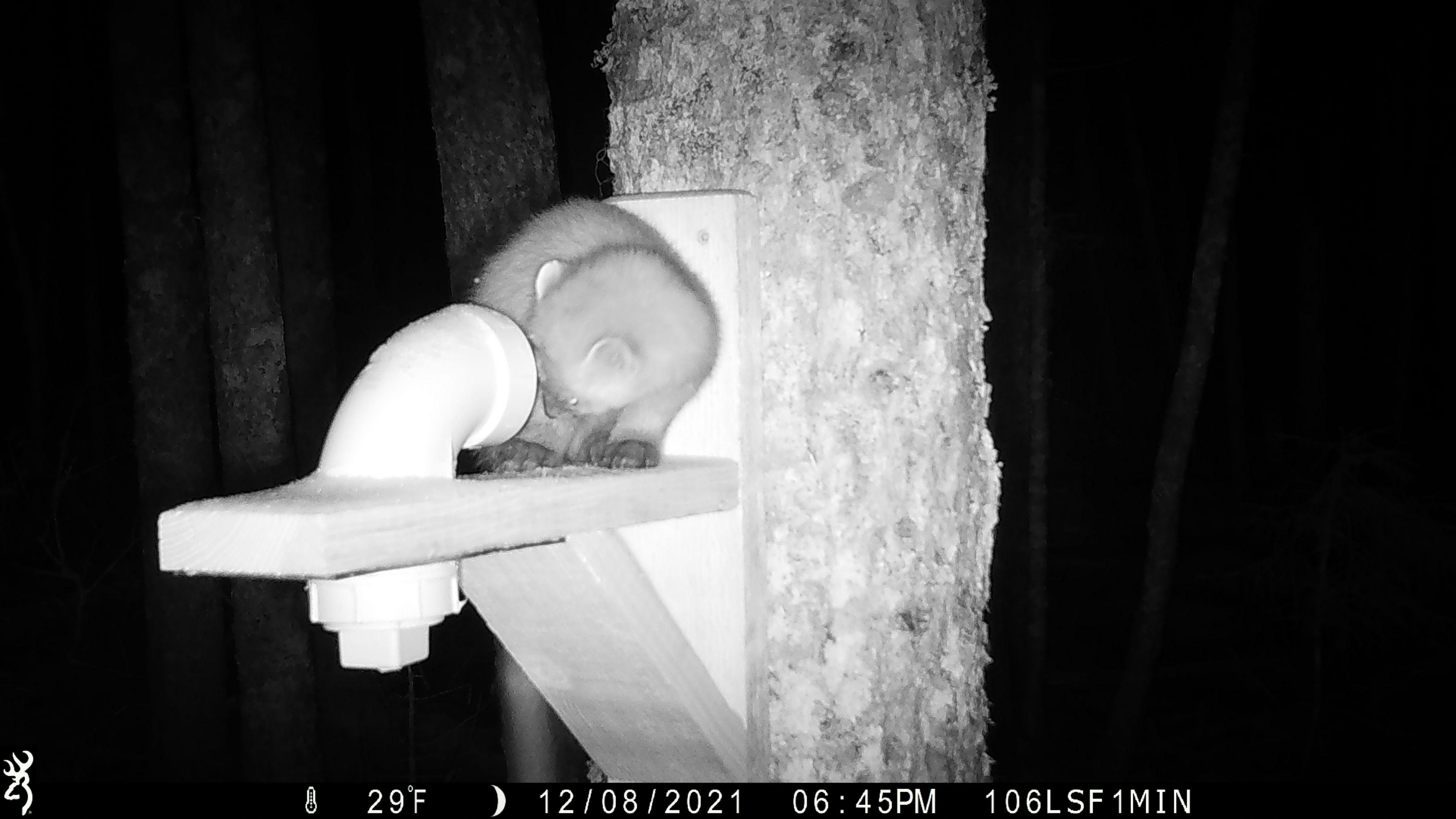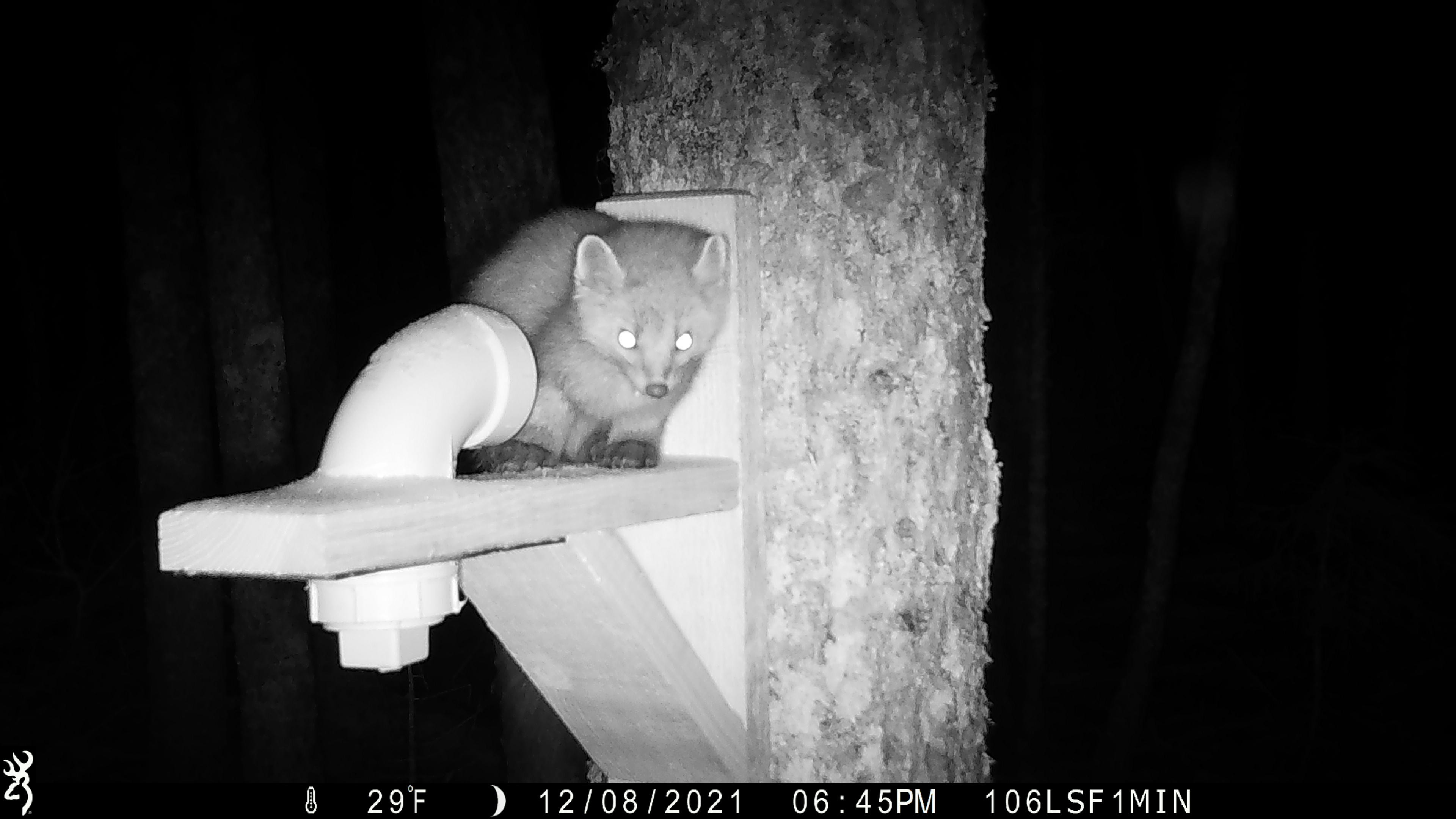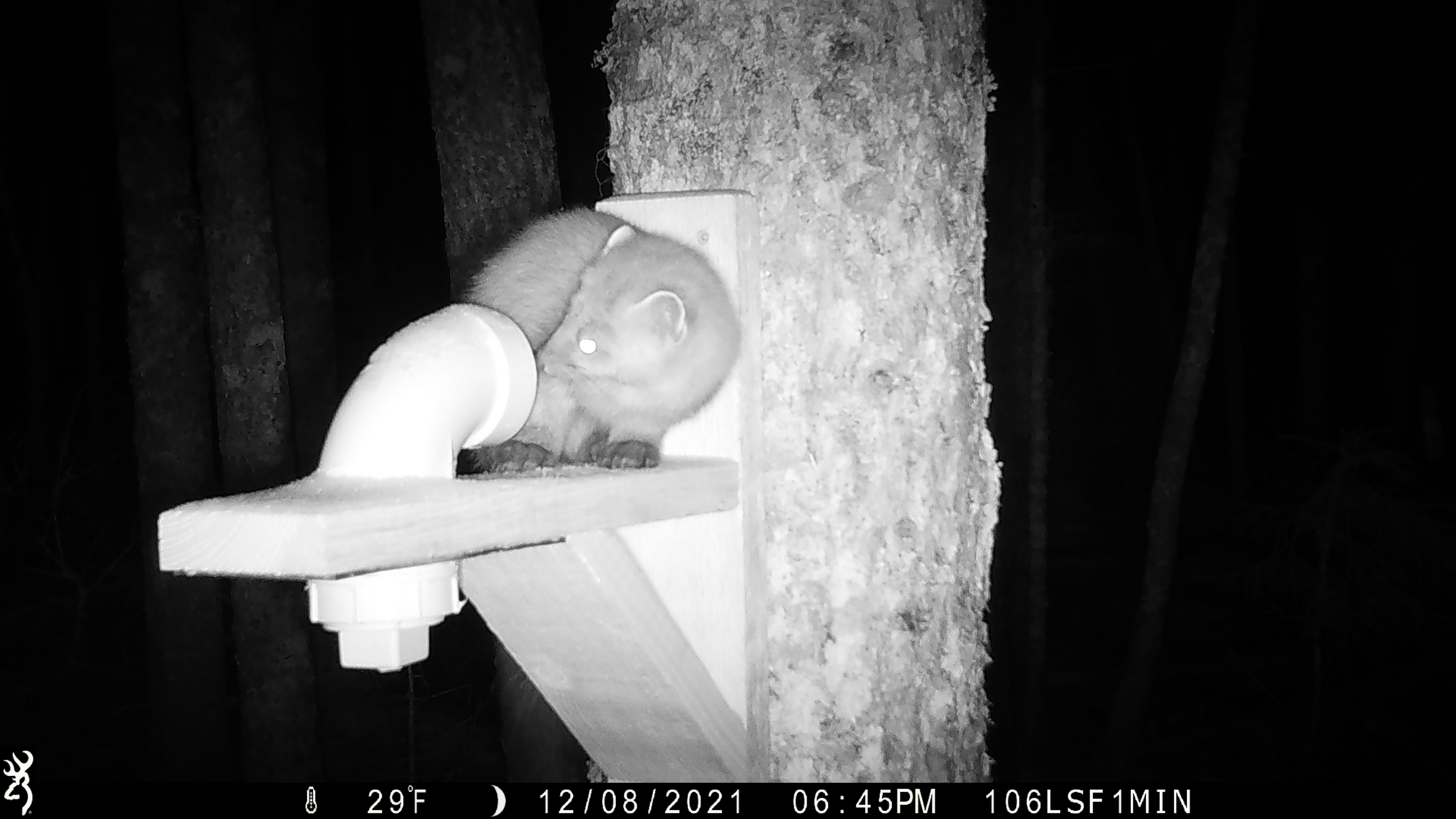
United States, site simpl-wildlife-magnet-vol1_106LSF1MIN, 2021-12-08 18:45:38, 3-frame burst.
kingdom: Animalia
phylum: Chordata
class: Mammalia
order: Carnivora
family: Mustelidae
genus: Martes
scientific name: Martes americana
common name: american marten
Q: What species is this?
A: American marten (Martes americana).